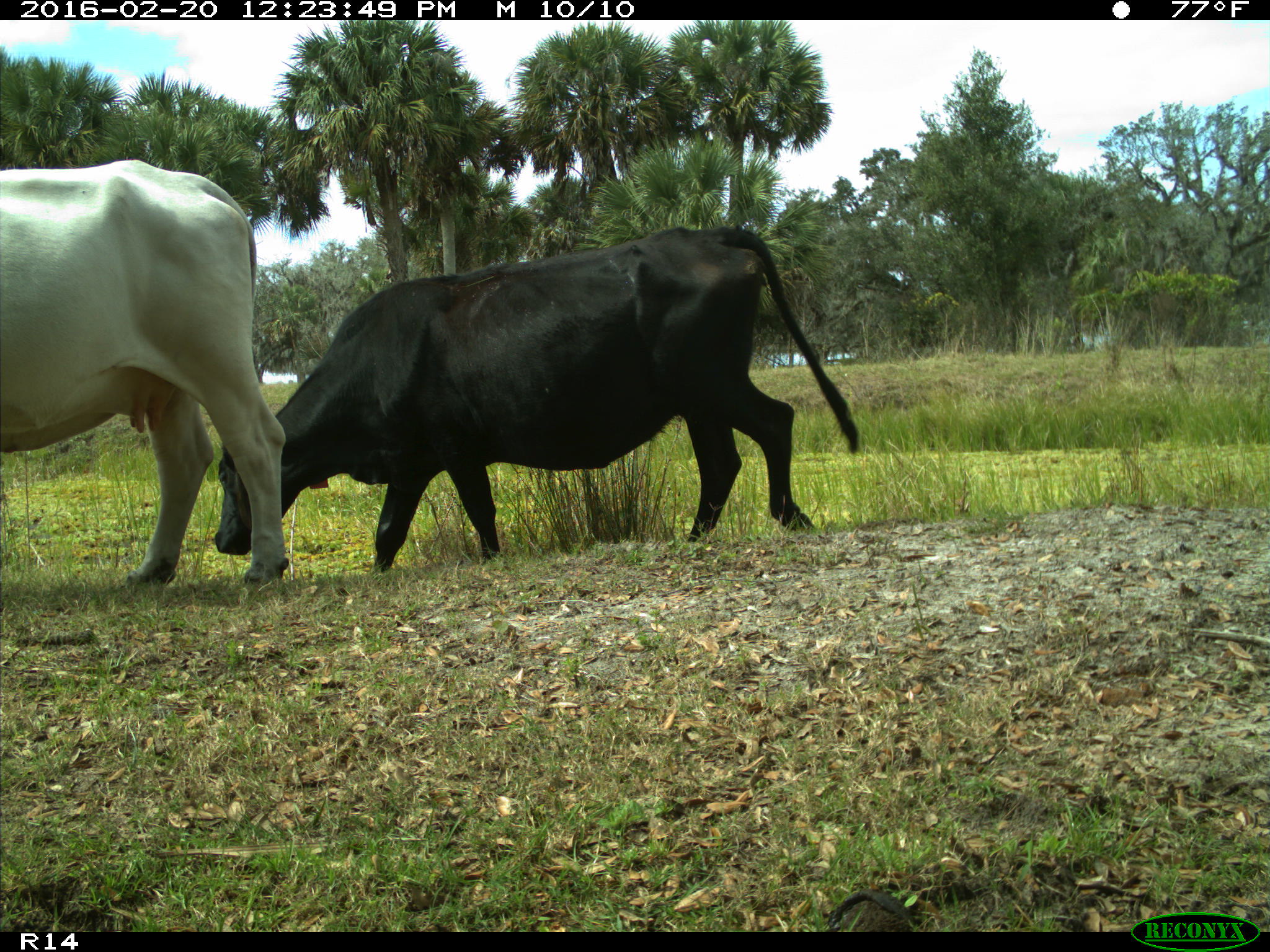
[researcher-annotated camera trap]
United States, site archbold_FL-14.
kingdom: Animalia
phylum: Chordata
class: Mammalia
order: Artiodactyla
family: Bovidae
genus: Bos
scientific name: Bos taurus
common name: domestic cow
Bos taurus (domestic cow).